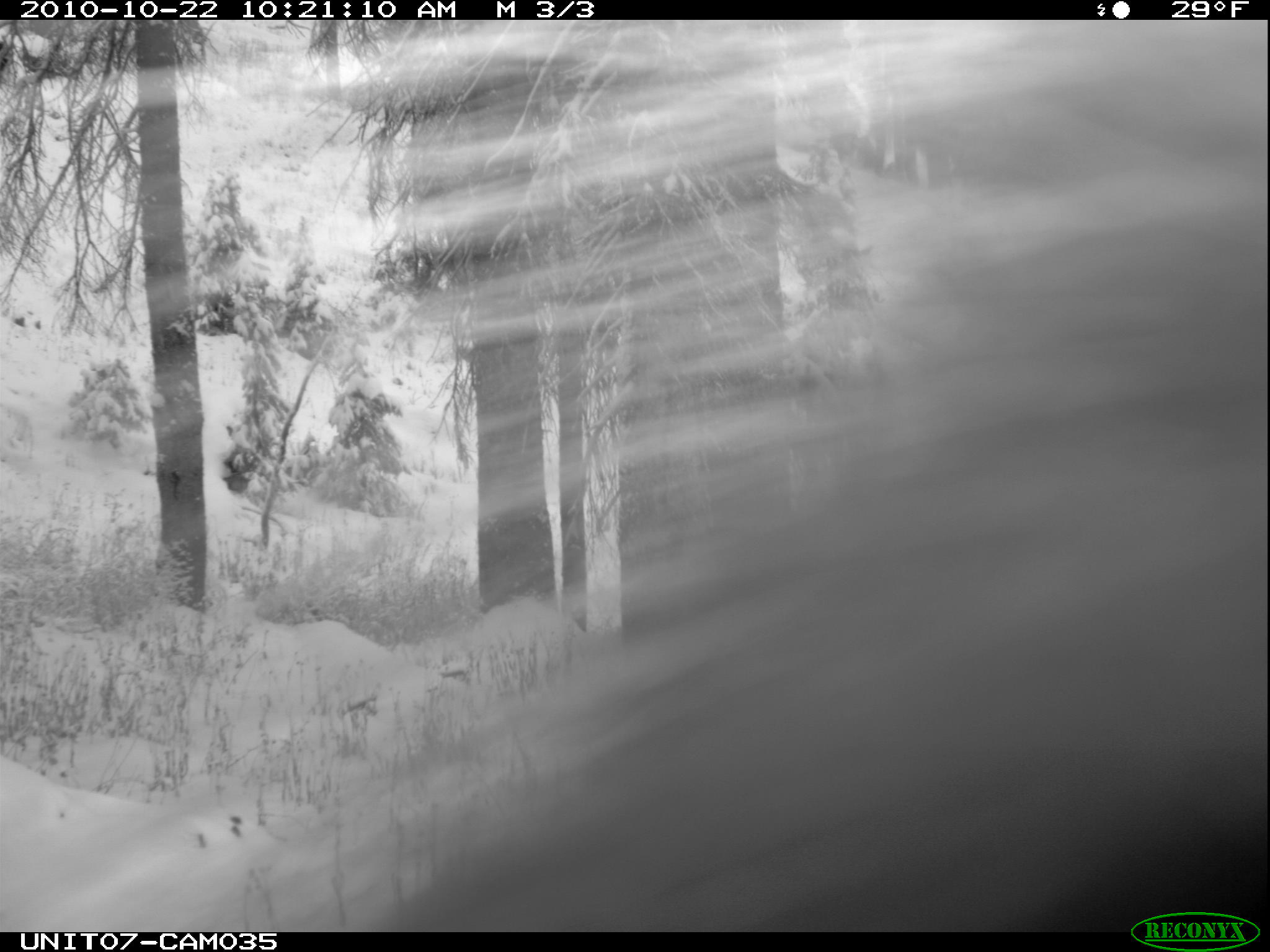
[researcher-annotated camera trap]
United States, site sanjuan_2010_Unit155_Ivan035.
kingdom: Animalia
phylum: Chordata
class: Mammalia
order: Rodentia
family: Erethizontidae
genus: Erethizon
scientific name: Erethizon dorsatum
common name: north american porcupine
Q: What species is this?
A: Erethizon dorsatum (north american porcupine).